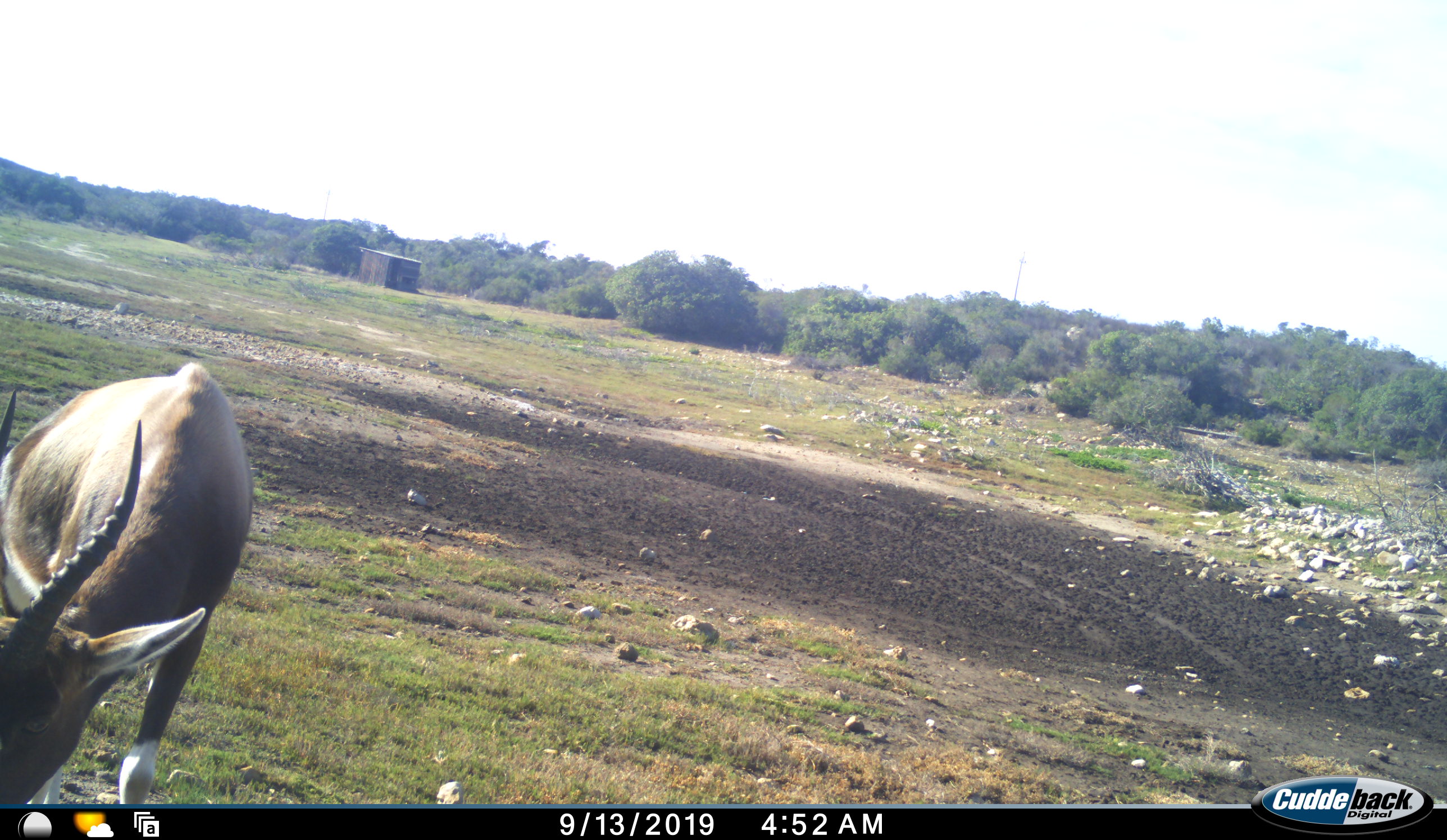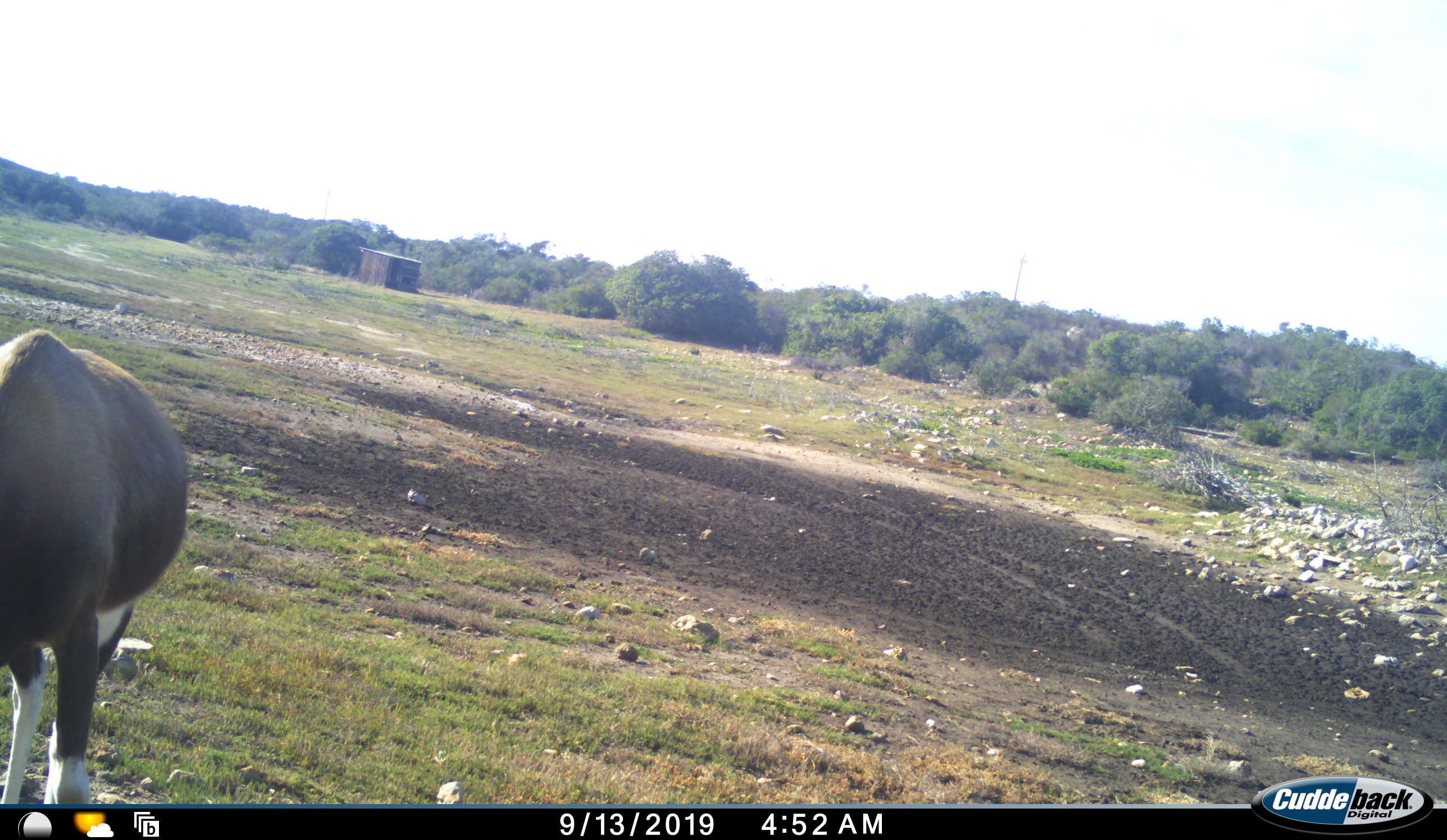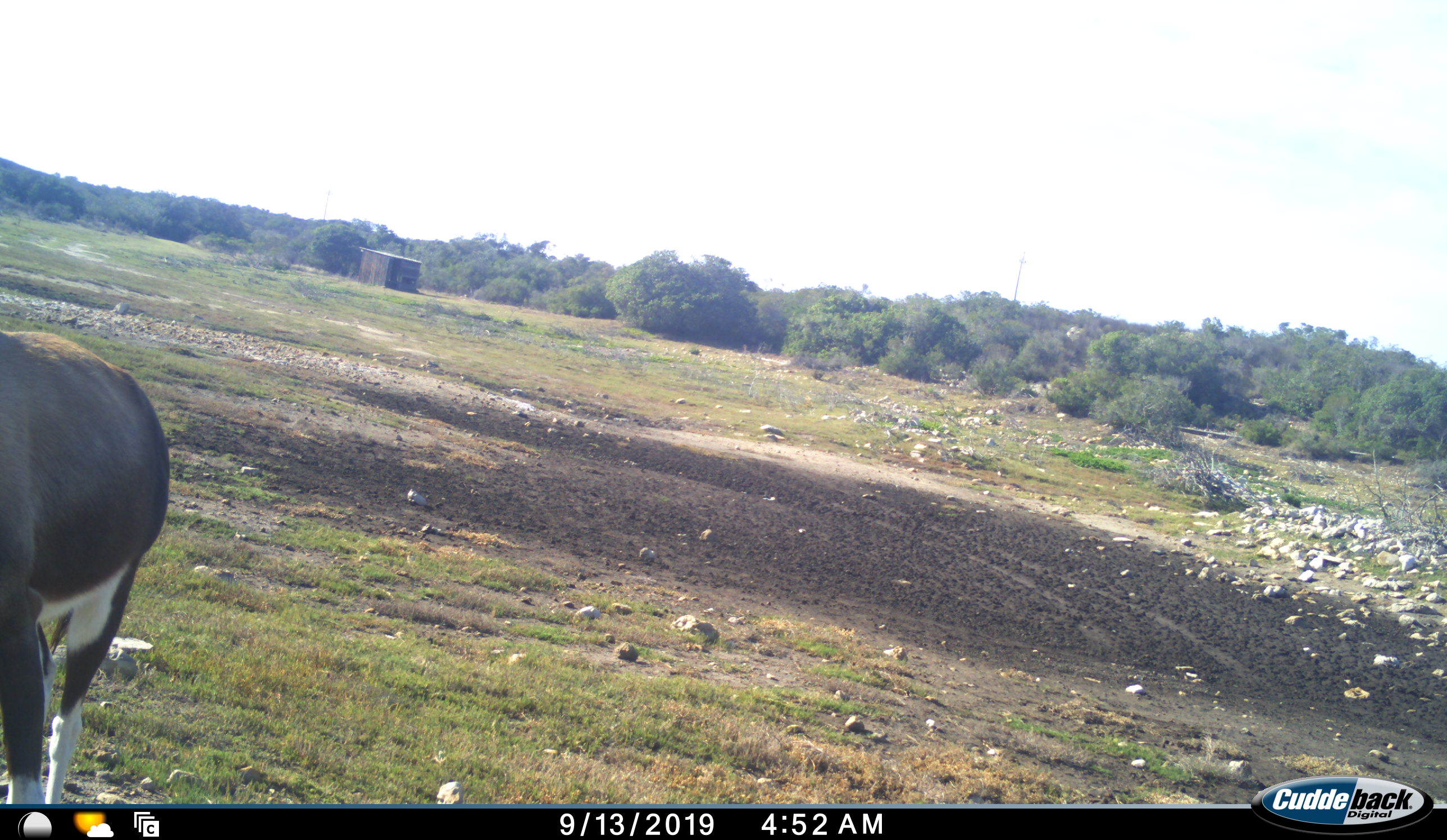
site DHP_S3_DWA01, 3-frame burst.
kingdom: Animalia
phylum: Chordata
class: Mammalia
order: Artiodactyla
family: Bovidae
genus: Damaliscus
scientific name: Damaliscus pygargus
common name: bontebok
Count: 1.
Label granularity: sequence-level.